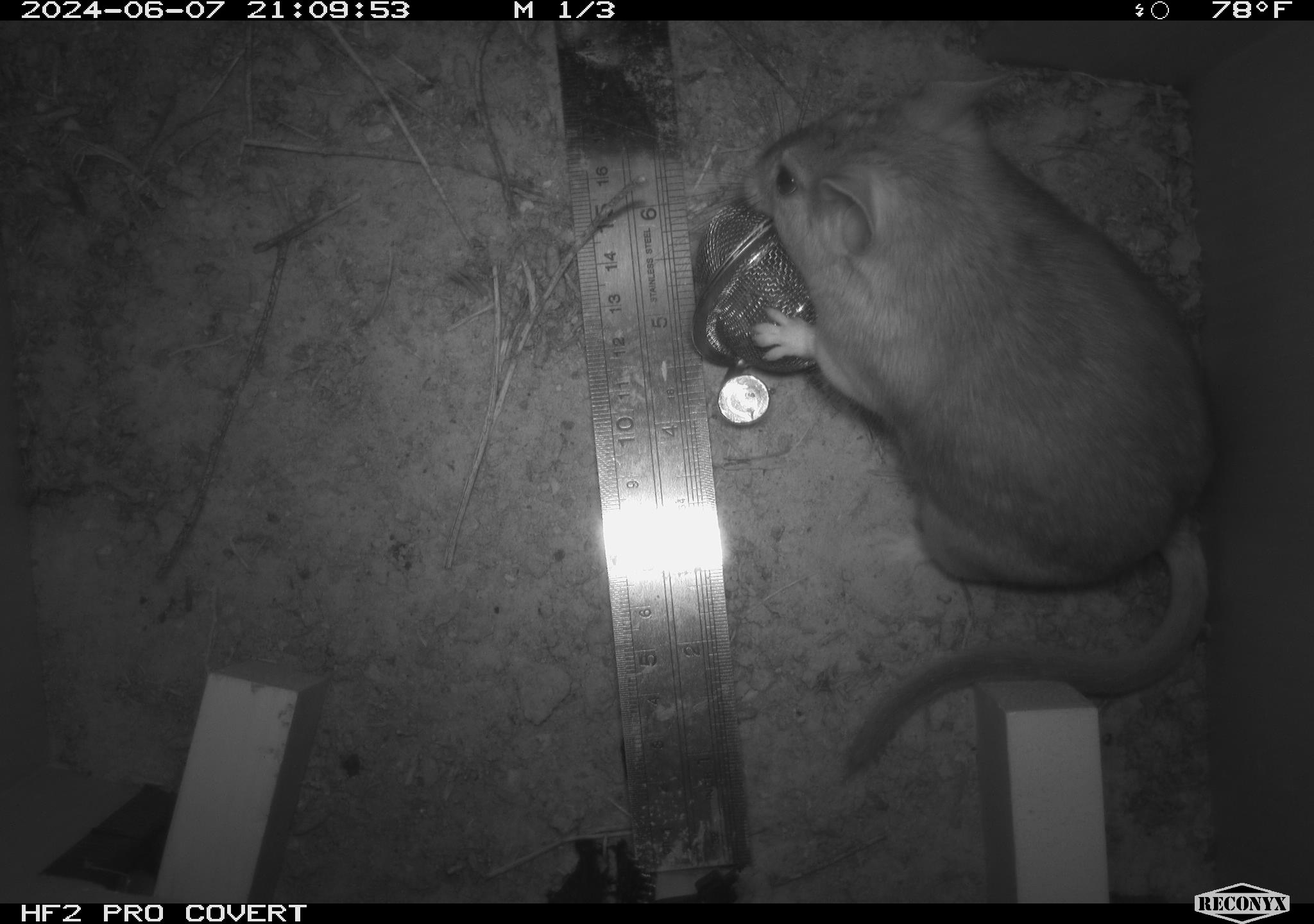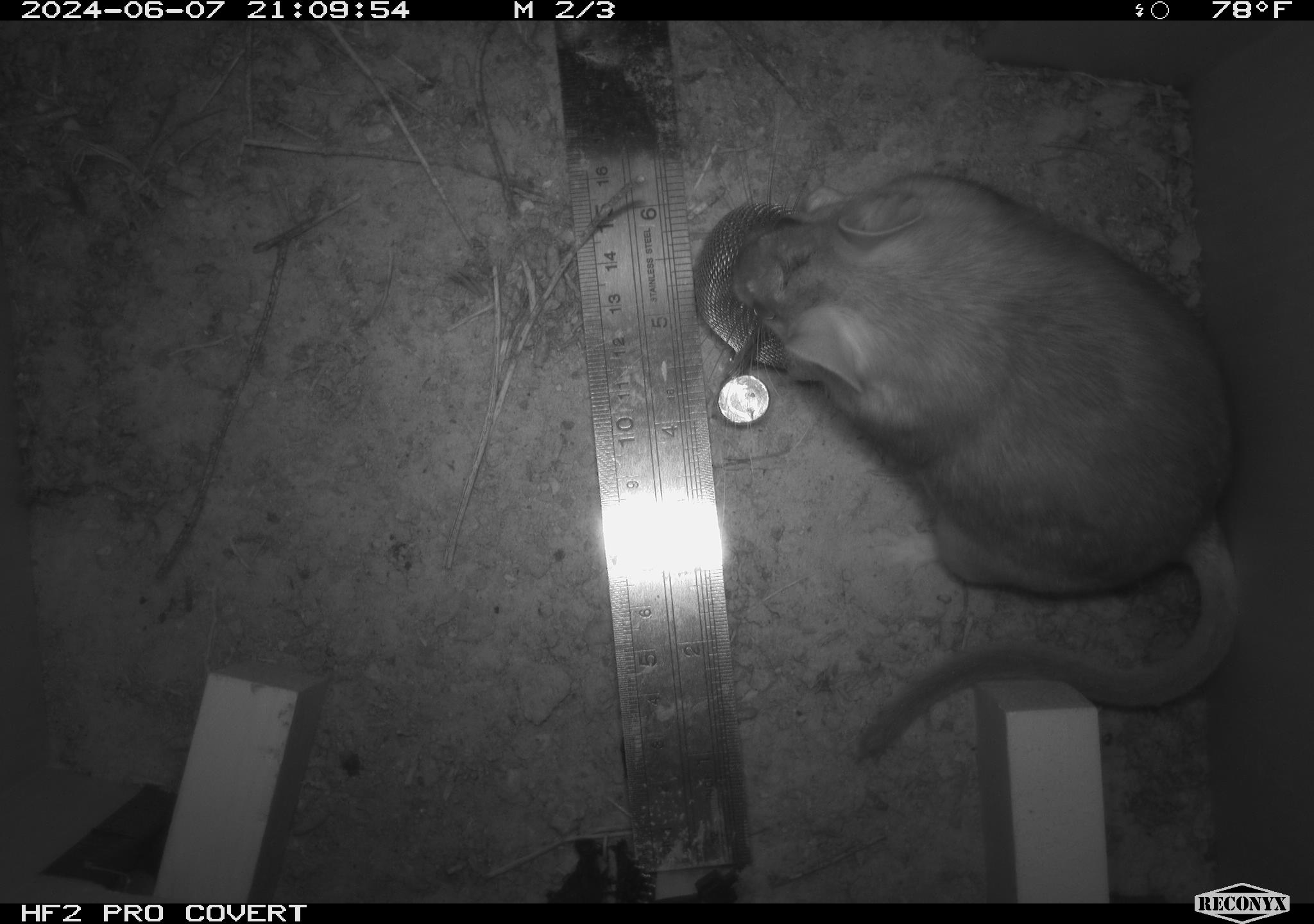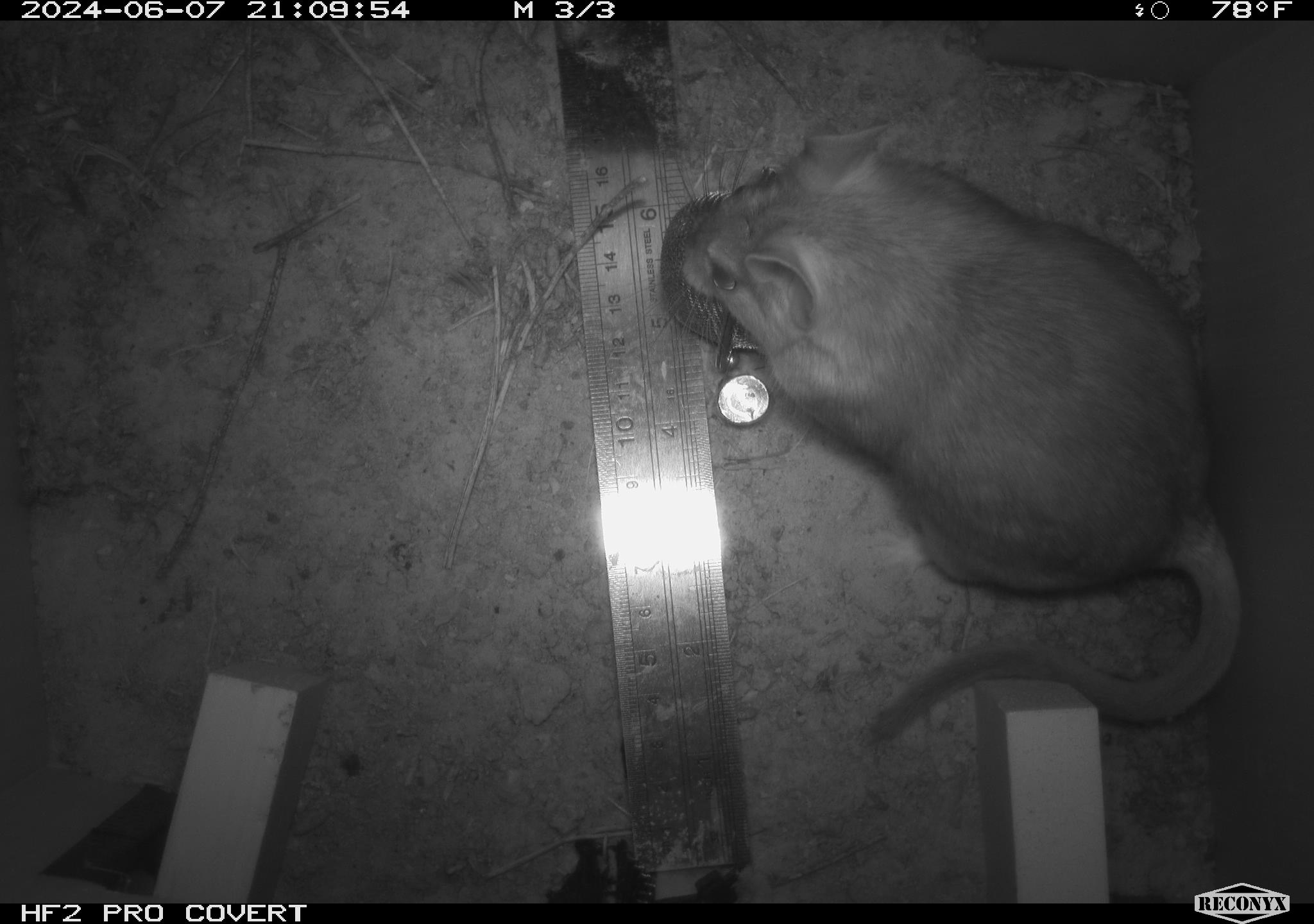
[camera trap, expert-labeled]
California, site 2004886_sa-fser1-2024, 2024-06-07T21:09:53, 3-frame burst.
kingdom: Animalia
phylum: Chordata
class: Mammalia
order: Rodentia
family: Sciuridae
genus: Neotamias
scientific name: Neotamias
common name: western chipmunks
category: neotamias species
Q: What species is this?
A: Neotamias species (western chipmunks) (Neotamias).